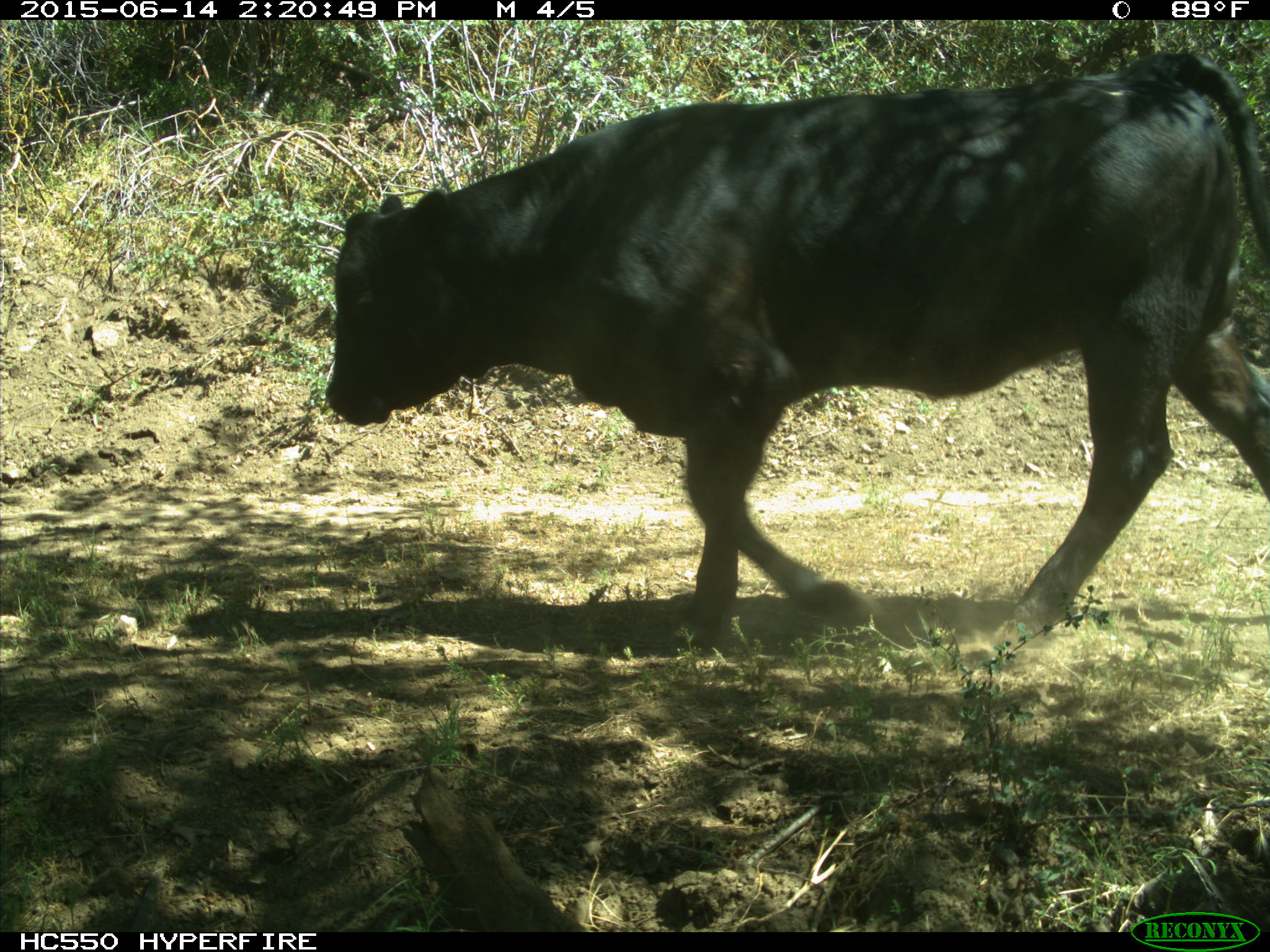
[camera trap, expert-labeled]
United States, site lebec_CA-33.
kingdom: Animalia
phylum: Chordata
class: Mammalia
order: Artiodactyla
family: Bovidae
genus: Bos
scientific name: Bos taurus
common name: domestic cow